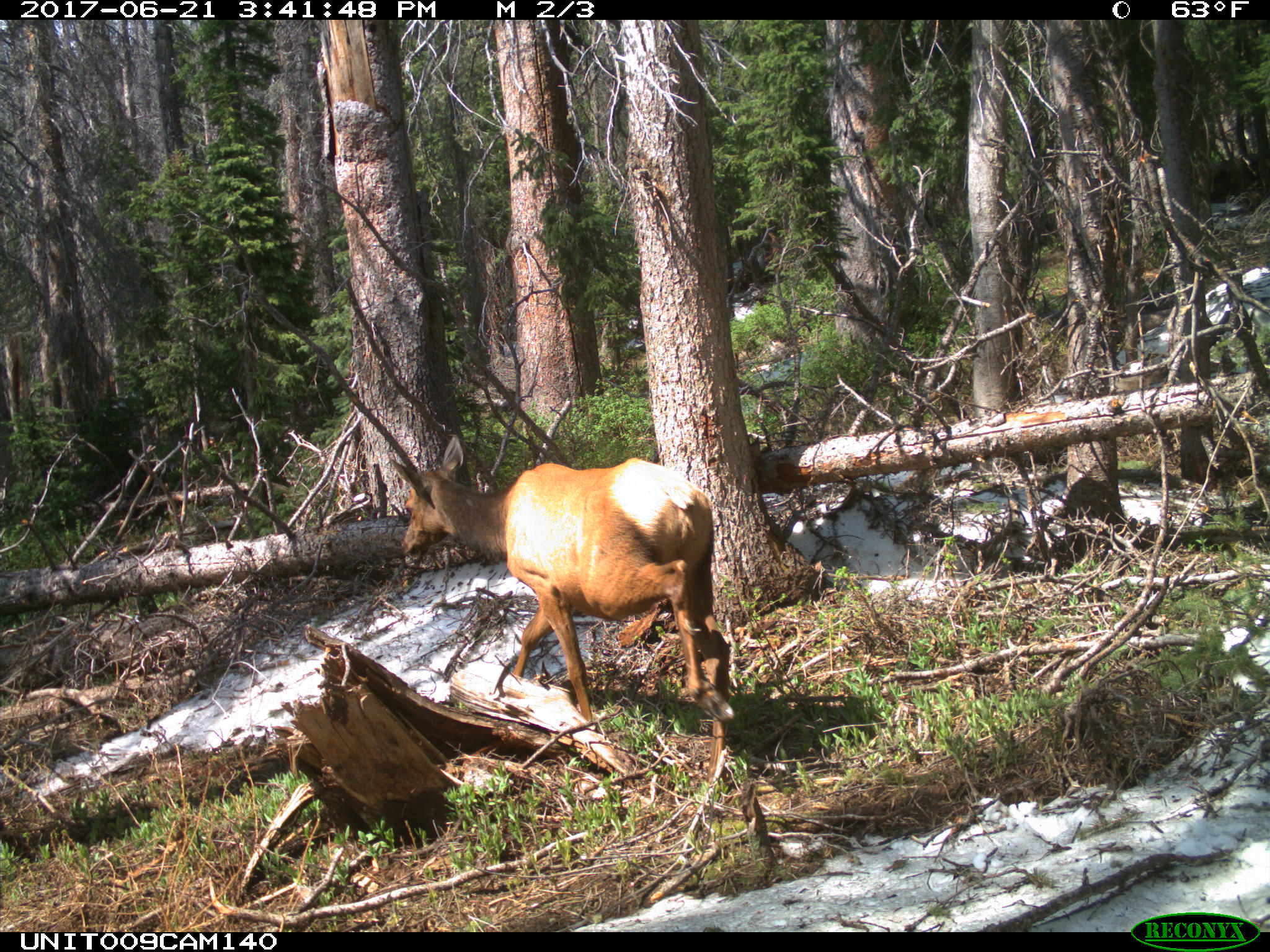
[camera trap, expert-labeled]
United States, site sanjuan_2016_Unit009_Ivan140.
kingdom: Animalia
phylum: Chordata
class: Mammalia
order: Artiodactyla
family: Cervidae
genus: Cervus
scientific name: Cervus elaphus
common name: red deer